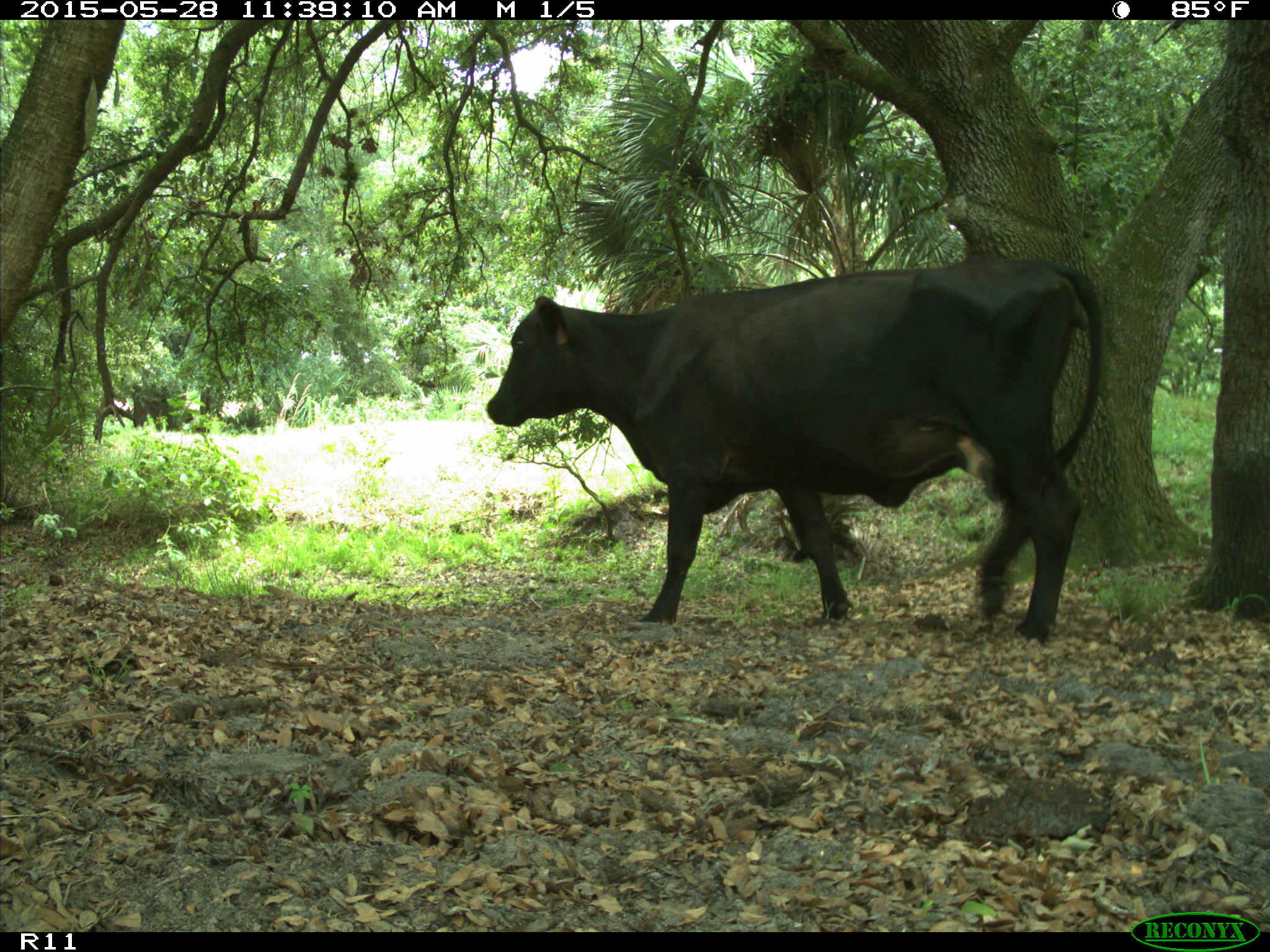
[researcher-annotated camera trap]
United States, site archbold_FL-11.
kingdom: Animalia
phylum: Chordata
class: Mammalia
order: Artiodactyla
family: Bovidae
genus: Bos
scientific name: Bos taurus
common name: domestic cow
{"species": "Bos taurus (domestic cow)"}